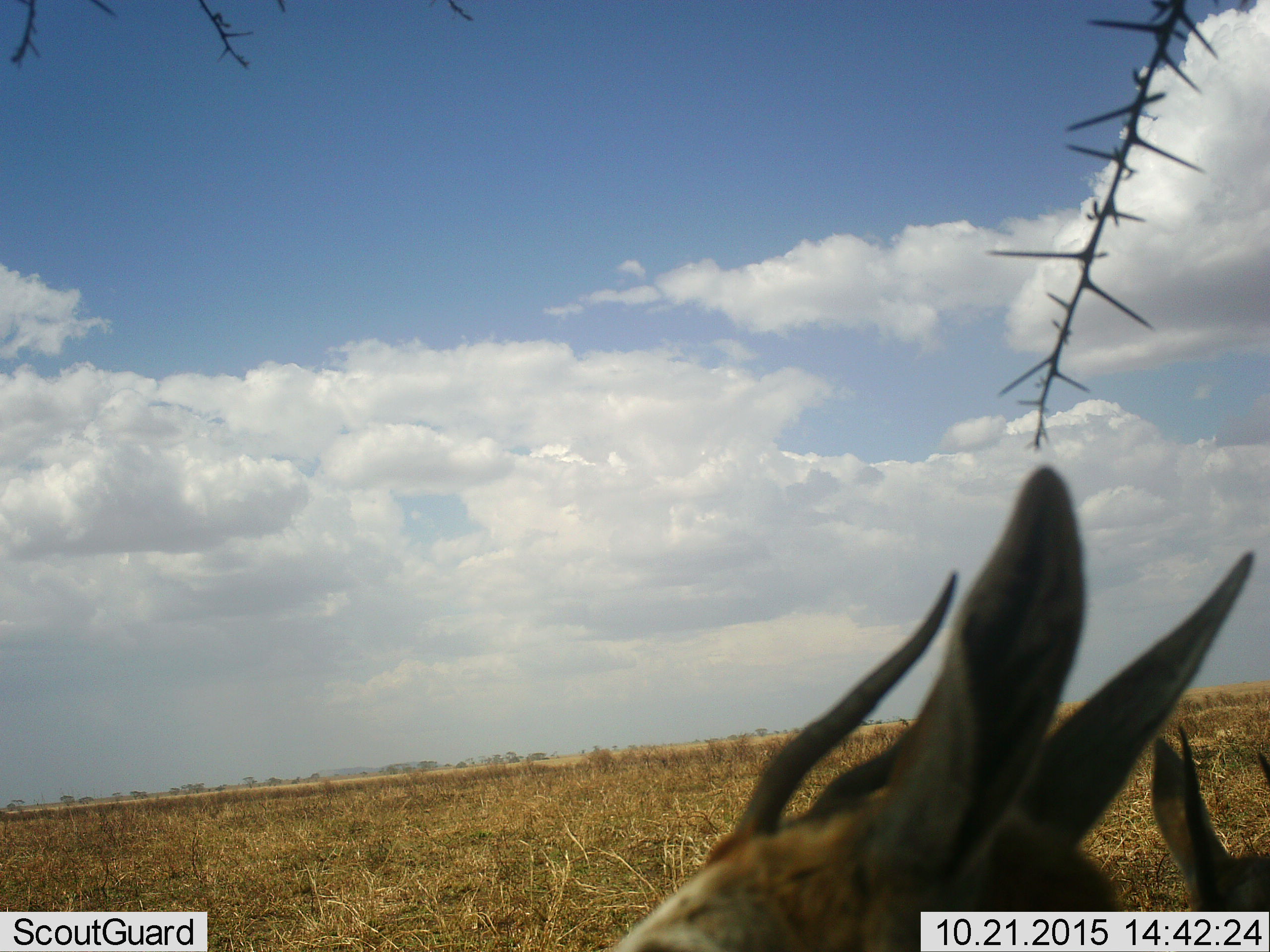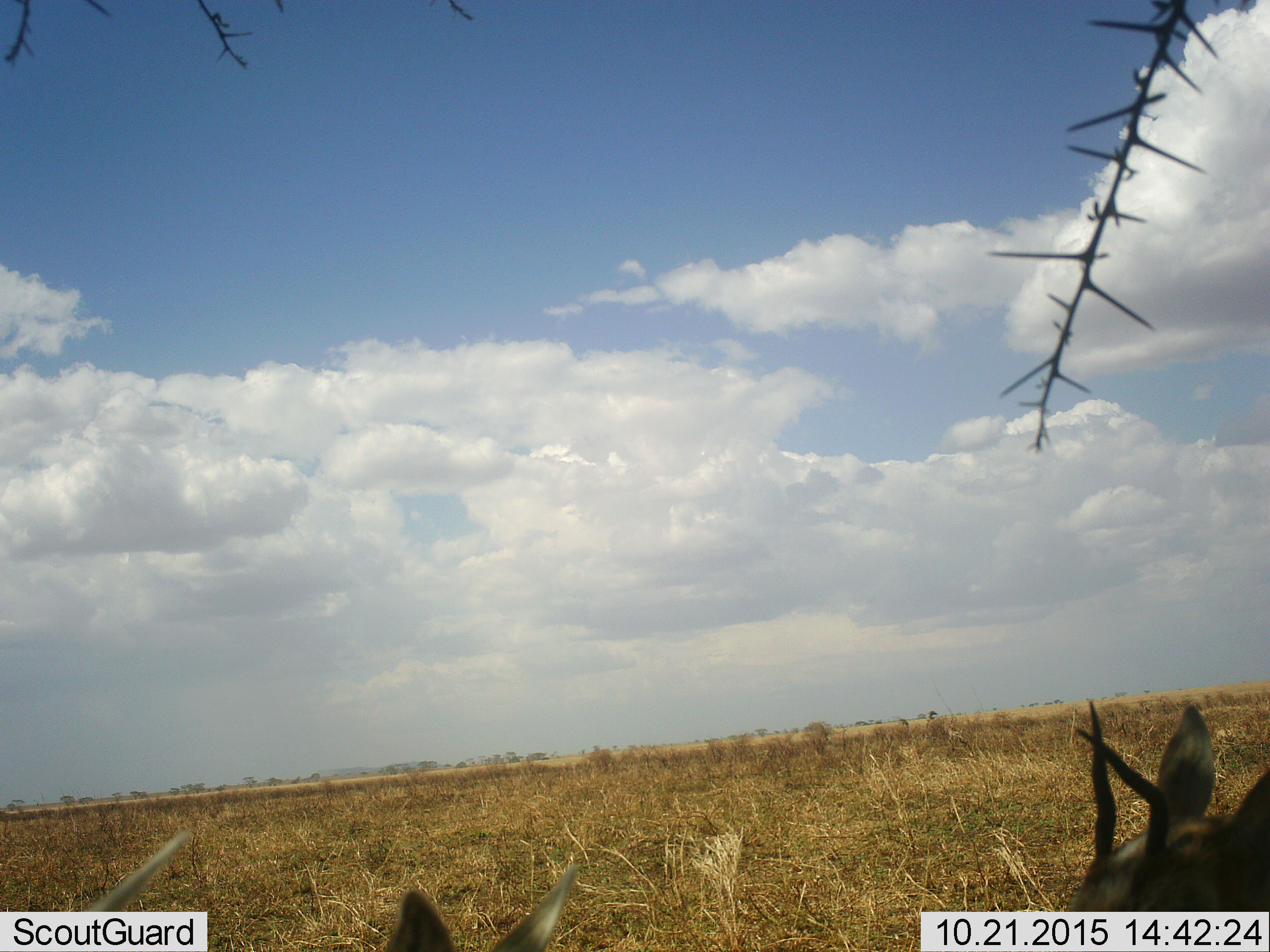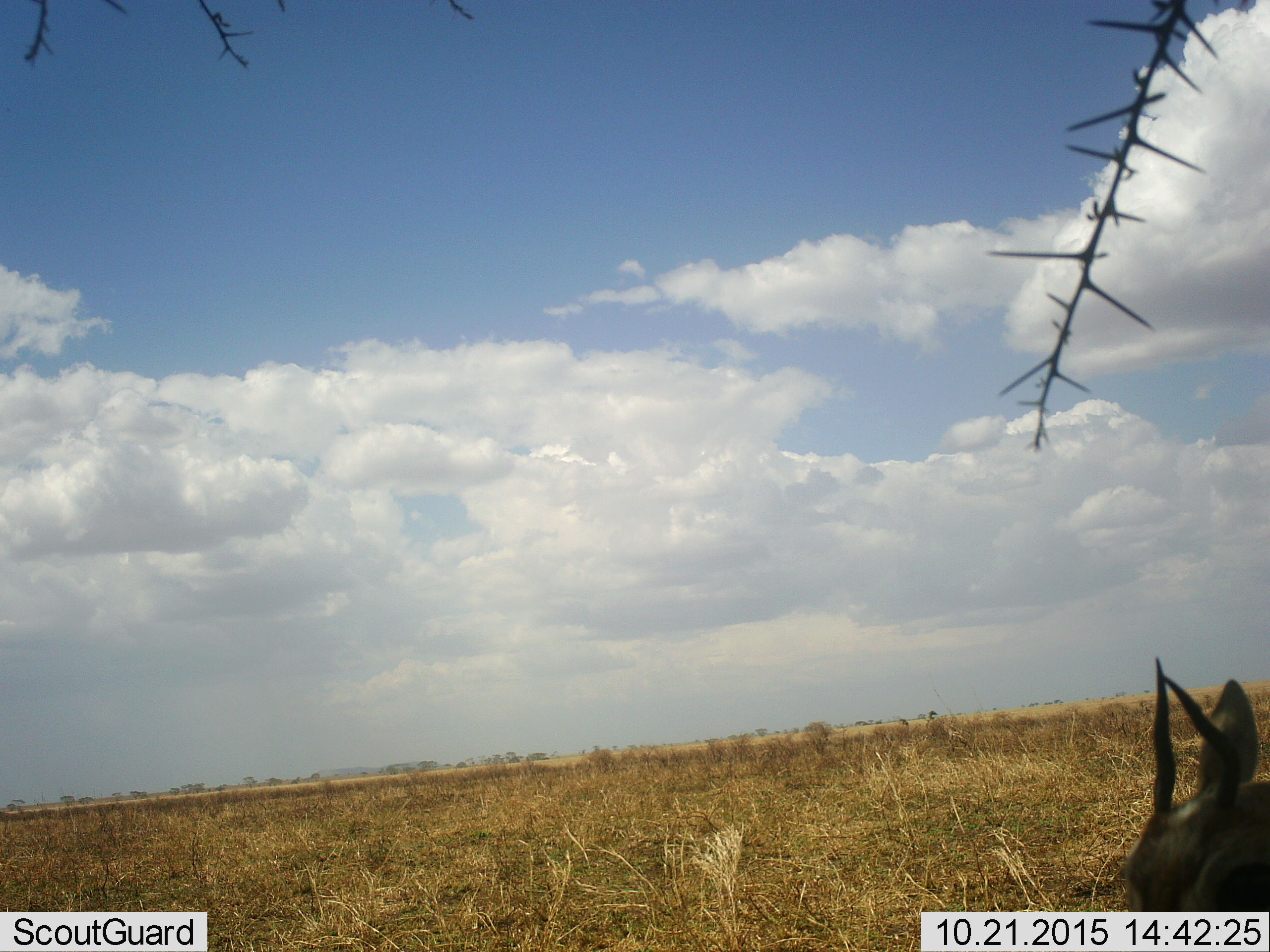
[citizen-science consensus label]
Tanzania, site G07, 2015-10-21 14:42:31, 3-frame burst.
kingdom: Animalia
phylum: Chordata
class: Mammalia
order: Artiodactyla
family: Bovidae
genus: Eudorcas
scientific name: Eudorcas thomsonii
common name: thomson's gazelle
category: gazellethomsons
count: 2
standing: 57%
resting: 14%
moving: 57%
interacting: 14%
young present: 14%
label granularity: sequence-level